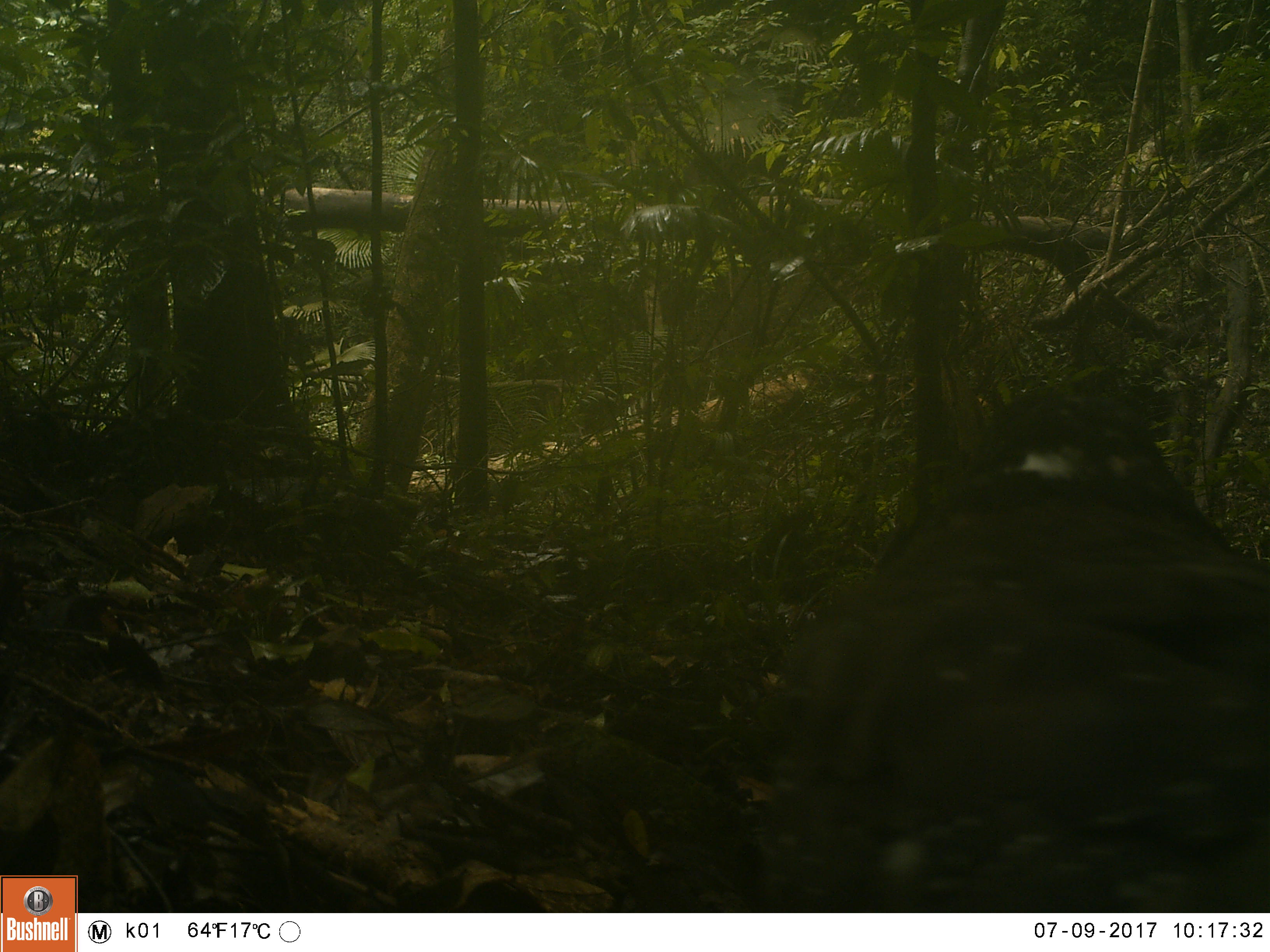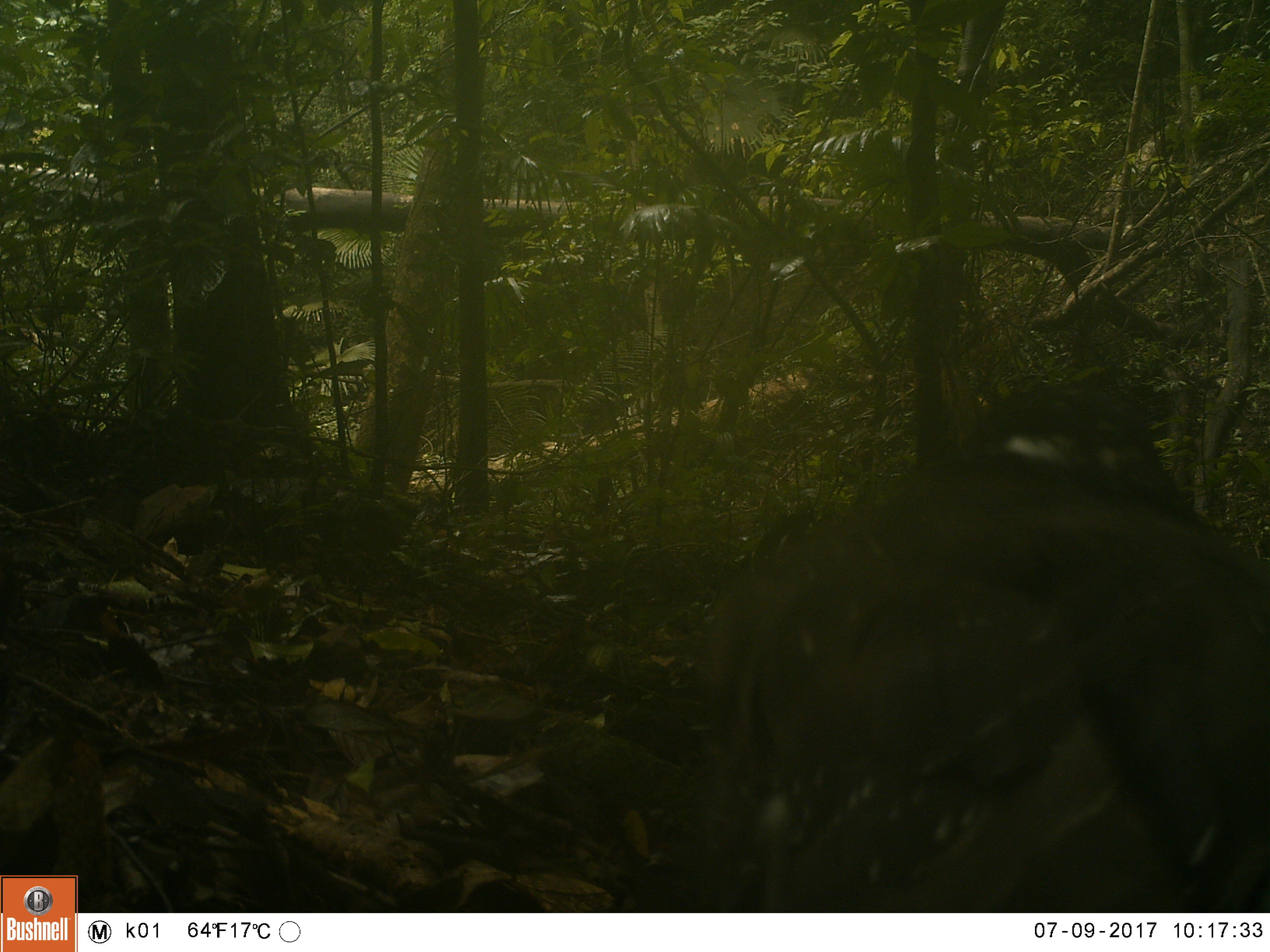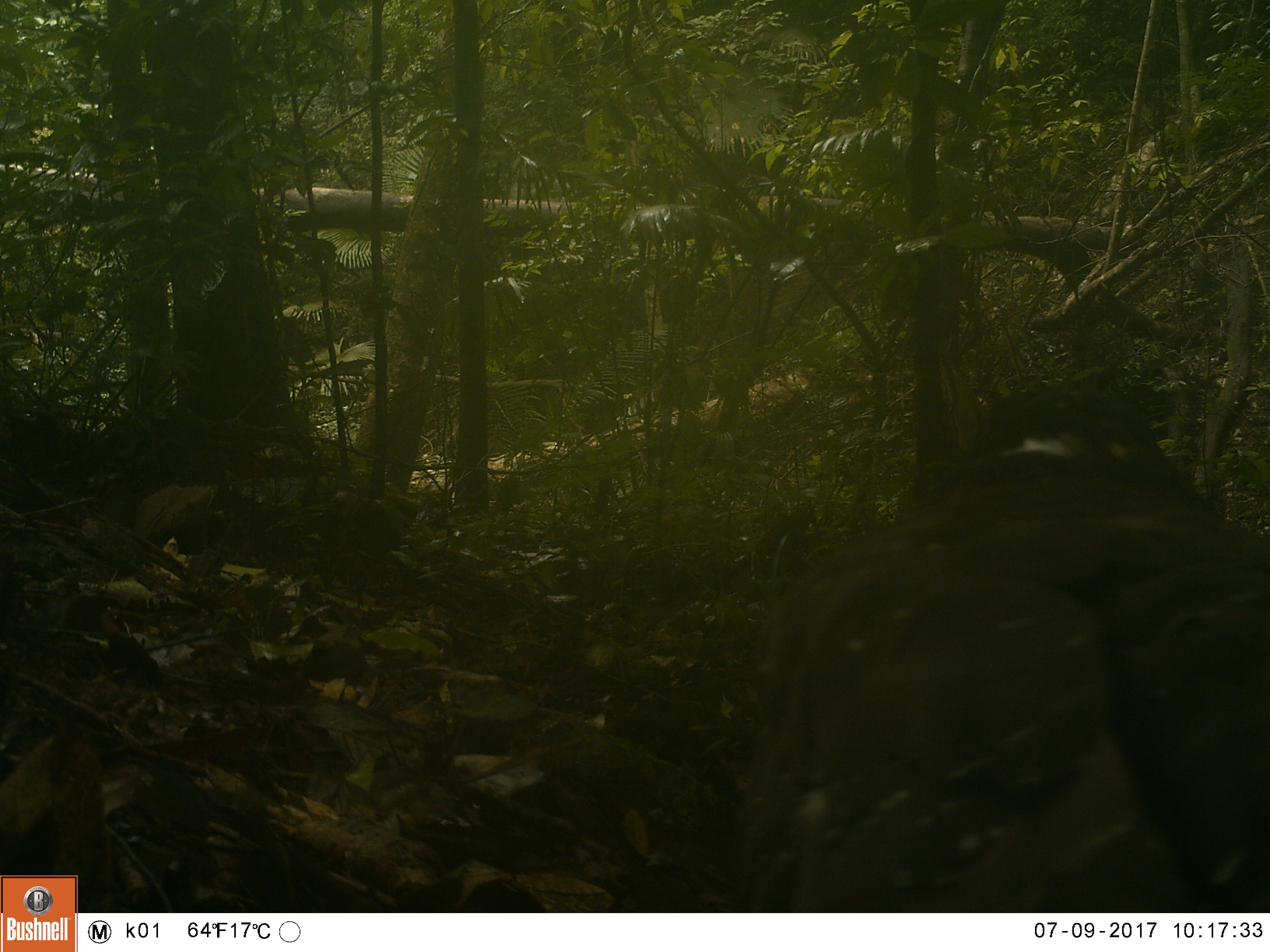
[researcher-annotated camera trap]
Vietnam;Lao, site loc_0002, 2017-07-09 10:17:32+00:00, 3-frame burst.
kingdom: Animalia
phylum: Chordata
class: Aves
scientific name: Aves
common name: bird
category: unidentified bird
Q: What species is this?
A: Unidentified bird (bird) (Aves).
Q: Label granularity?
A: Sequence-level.